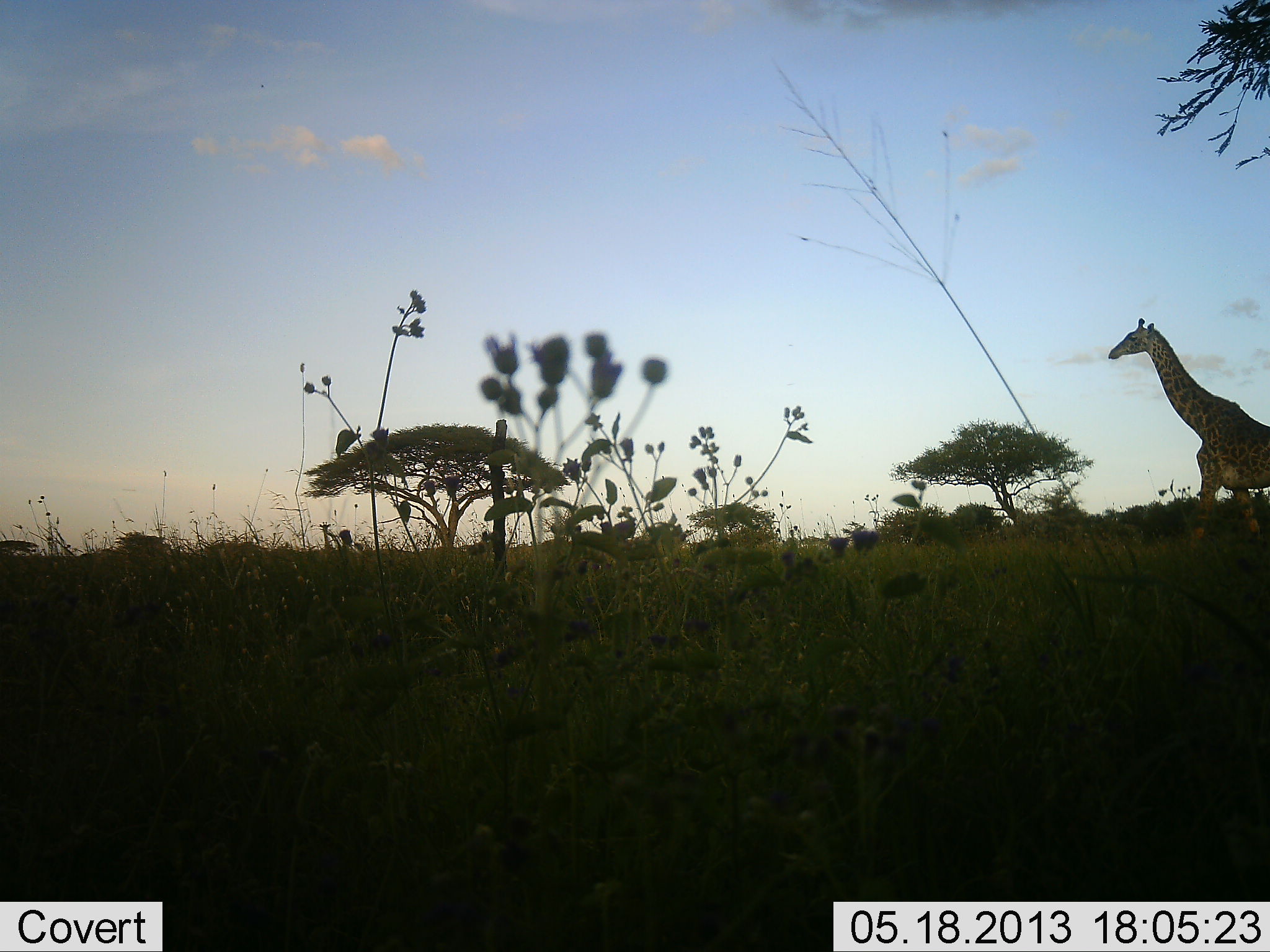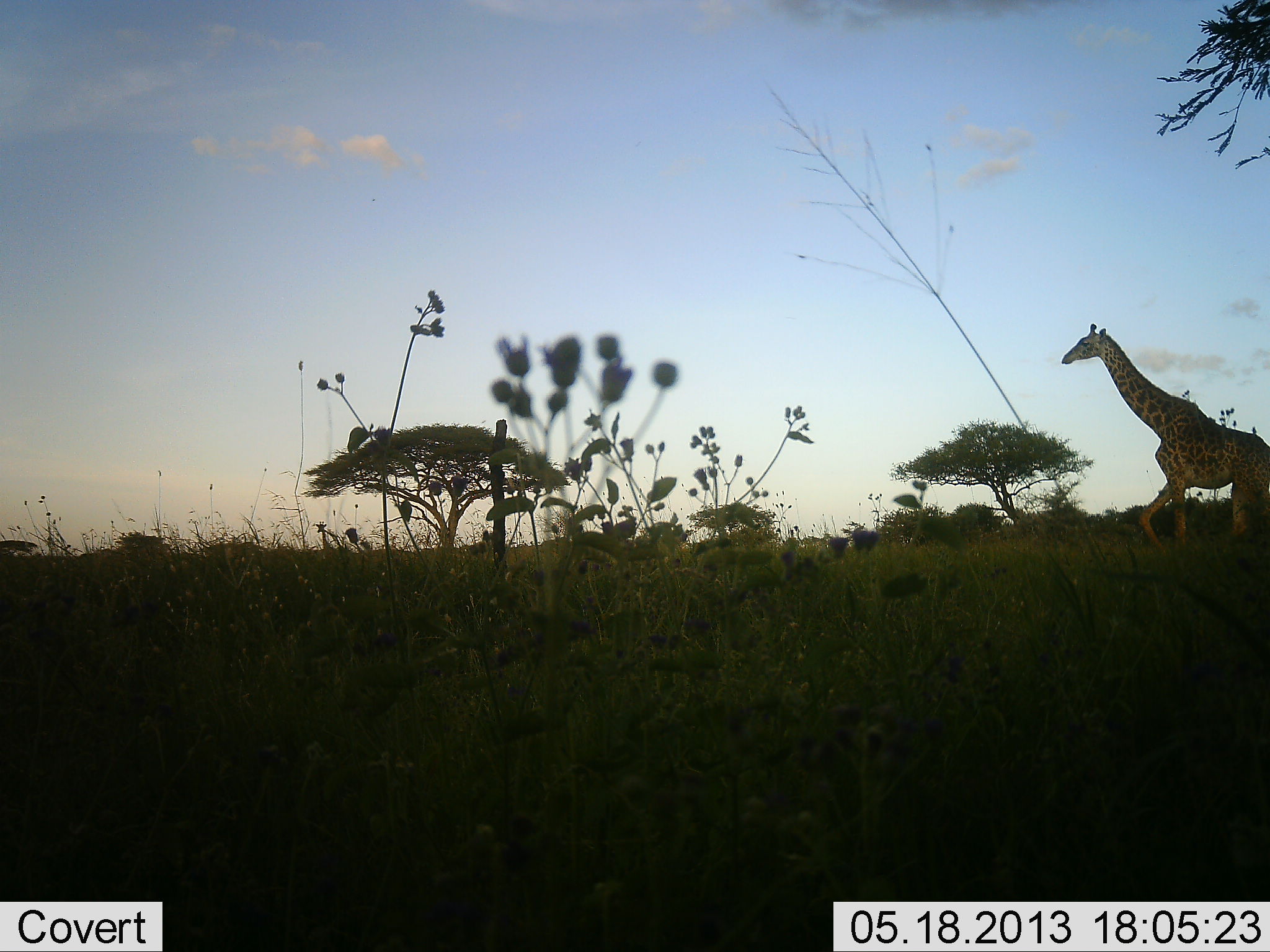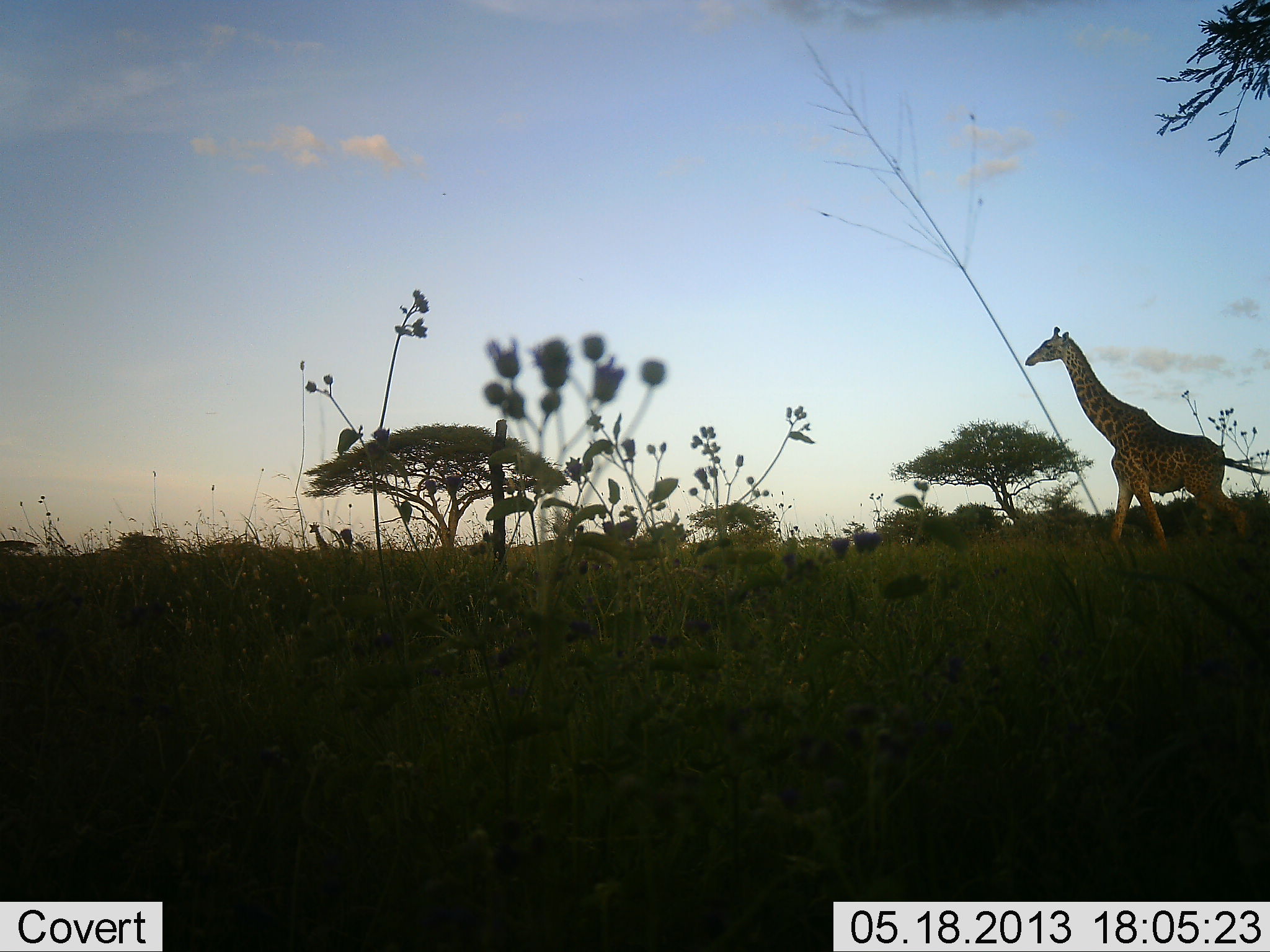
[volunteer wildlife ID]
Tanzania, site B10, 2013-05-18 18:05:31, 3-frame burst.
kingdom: Animalia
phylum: Chordata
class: Mammalia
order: Artiodactyla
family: Giraffidae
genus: Giraffa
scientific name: Giraffa camelopardalis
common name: giraffe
Giraffe (Giraffa camelopardalis), count 1. Behavior (volunteer vote fractions): standing 18%, resting 0%, moving 91%, interacting 0%. Young present (vote fraction): 0%. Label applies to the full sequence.